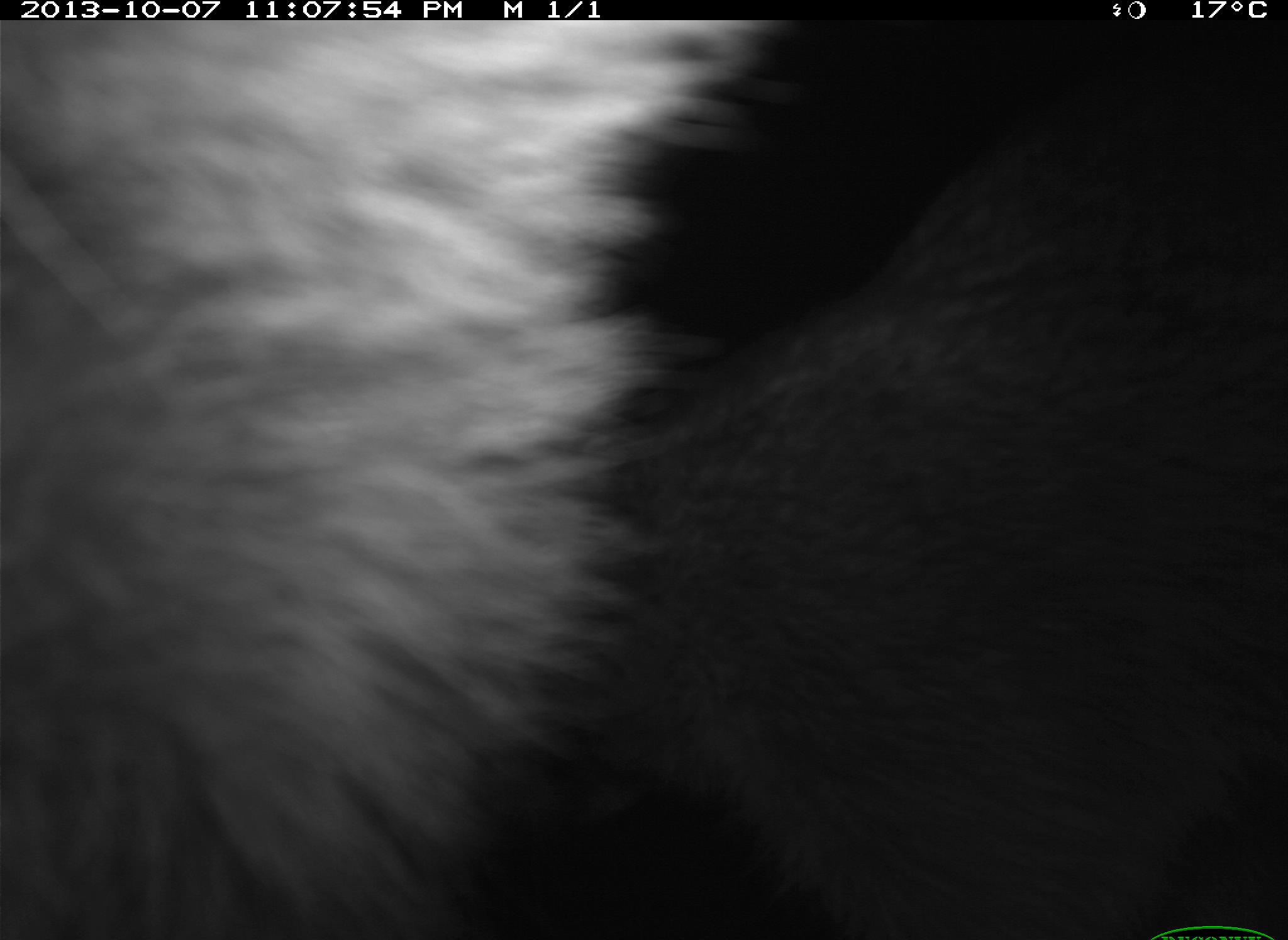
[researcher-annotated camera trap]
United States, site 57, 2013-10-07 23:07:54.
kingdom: Animalia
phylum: Chordata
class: Mammalia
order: Carnivora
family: Procyonidae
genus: Procyon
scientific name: Procyon lotor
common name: raccoon